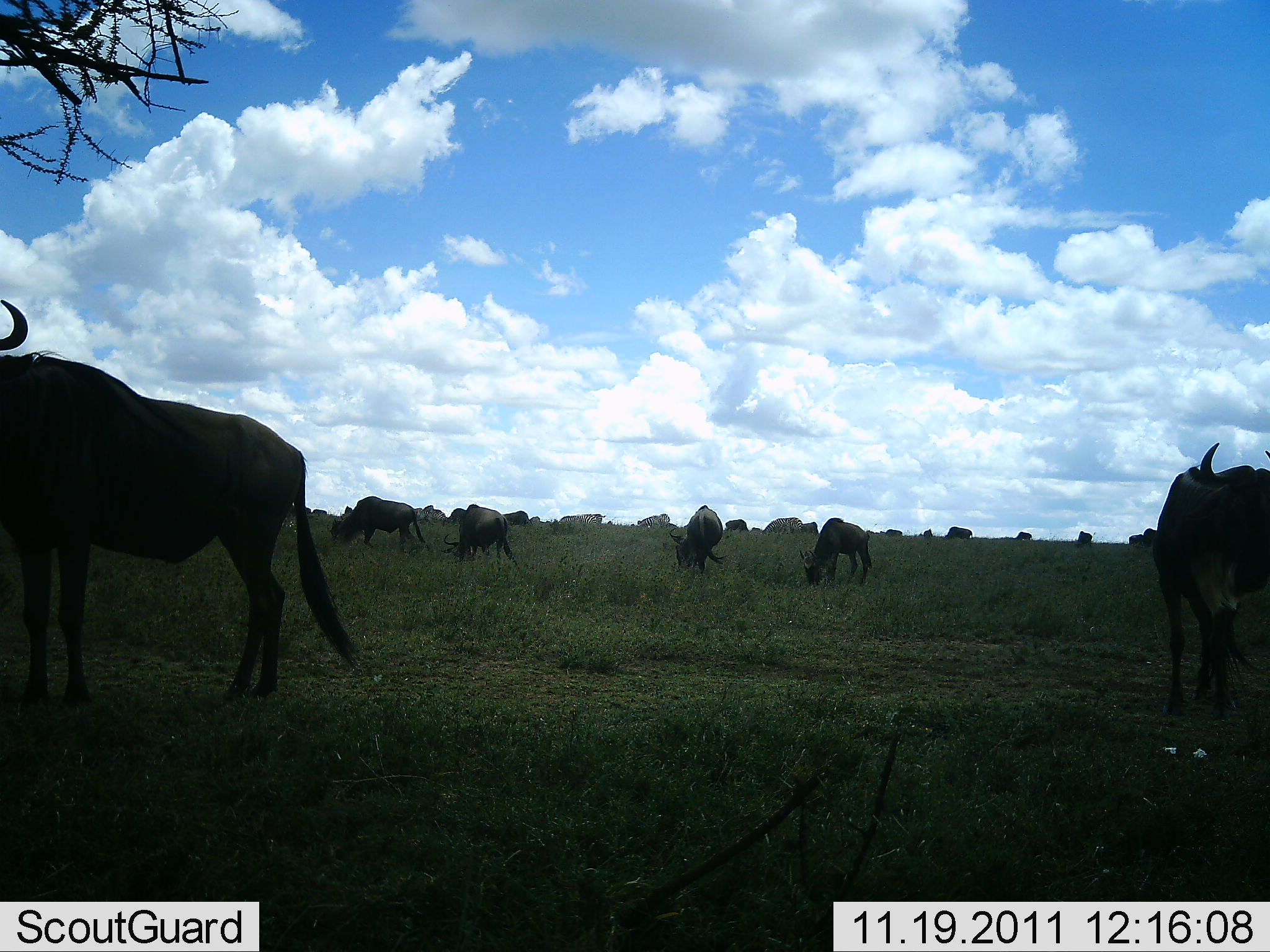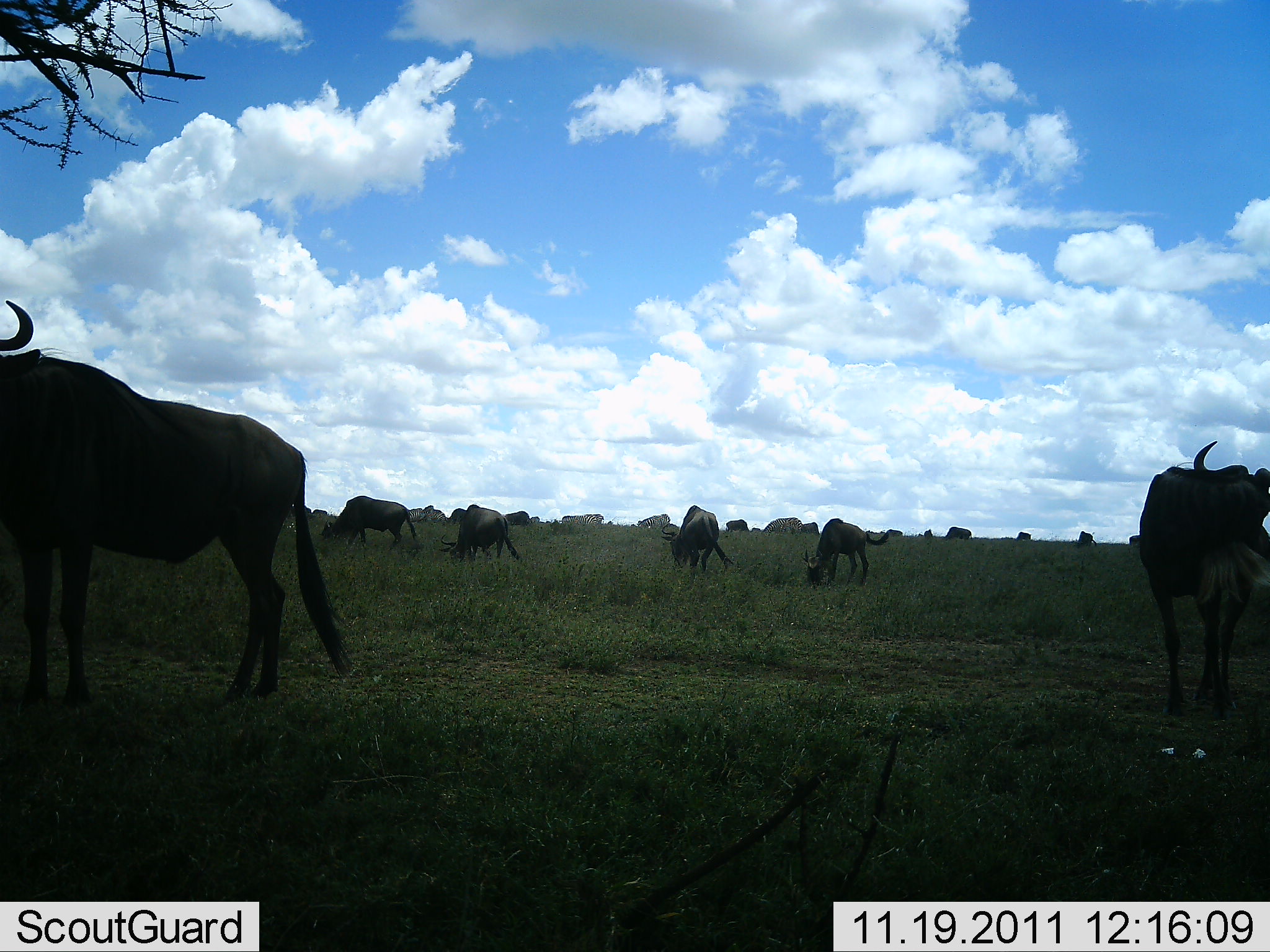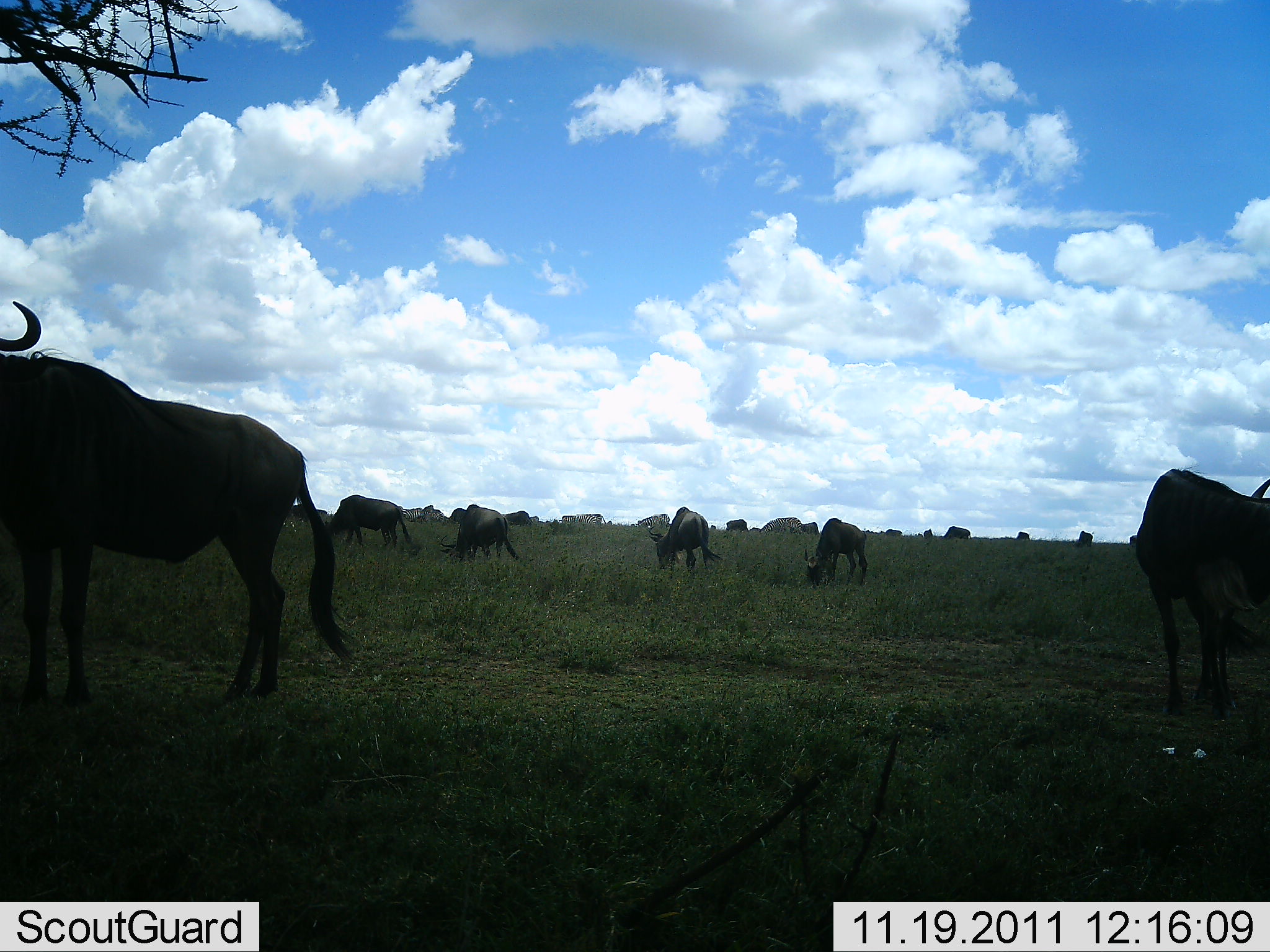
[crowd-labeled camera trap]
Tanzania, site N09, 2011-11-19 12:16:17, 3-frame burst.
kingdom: Animalia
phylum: Chordata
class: Mammalia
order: Artiodactyla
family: Bovidae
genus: Connochaetes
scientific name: Connochaetes taurinus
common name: blue wildebeest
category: wildebeest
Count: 11-50.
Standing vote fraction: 50%.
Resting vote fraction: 7%.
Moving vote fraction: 7%.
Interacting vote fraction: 0%.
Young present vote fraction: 14%.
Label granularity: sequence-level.